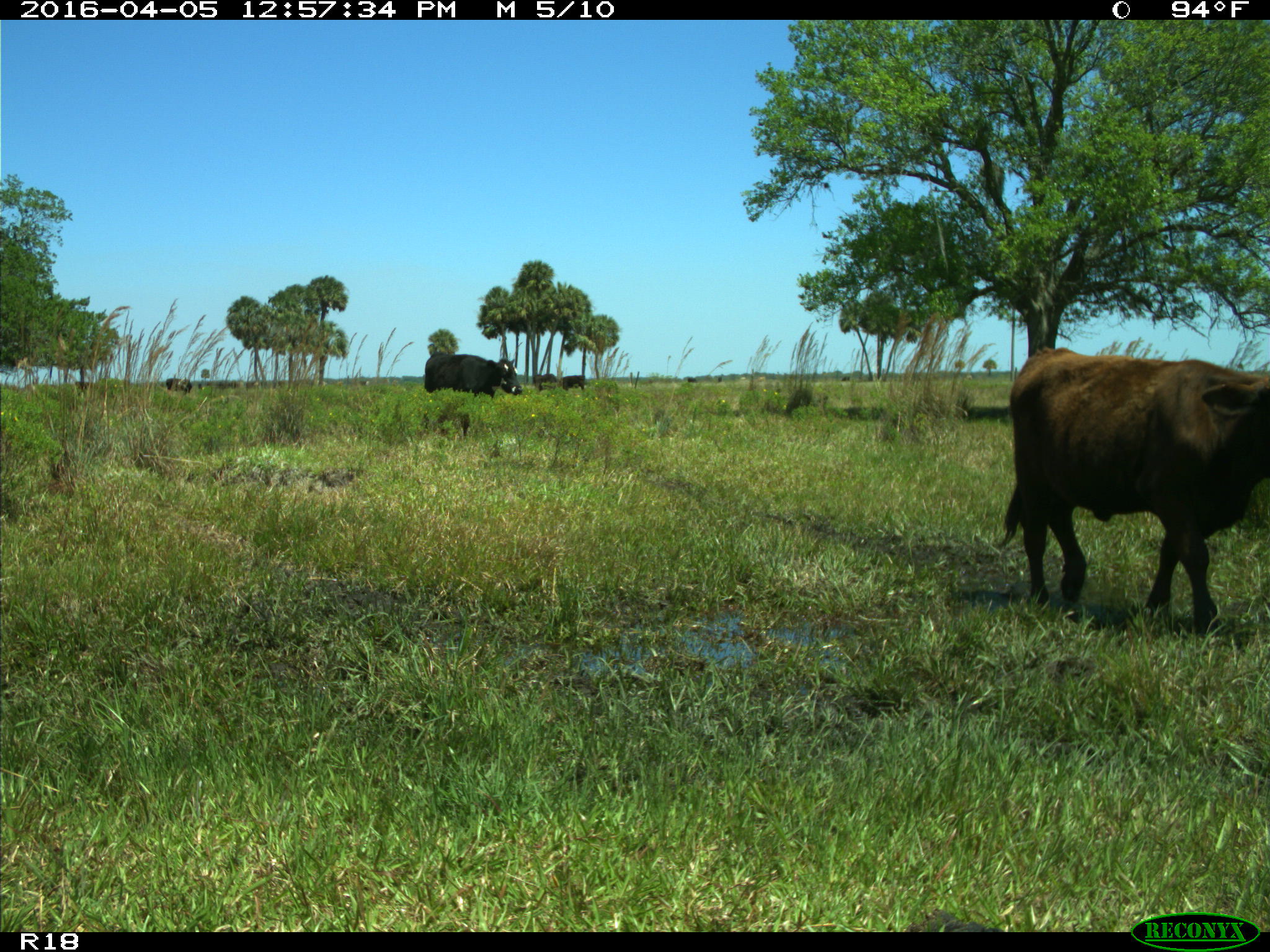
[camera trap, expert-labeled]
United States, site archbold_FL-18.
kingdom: Animalia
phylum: Chordata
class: Mammalia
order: Artiodactyla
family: Bovidae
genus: Bos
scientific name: Bos taurus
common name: domestic cow